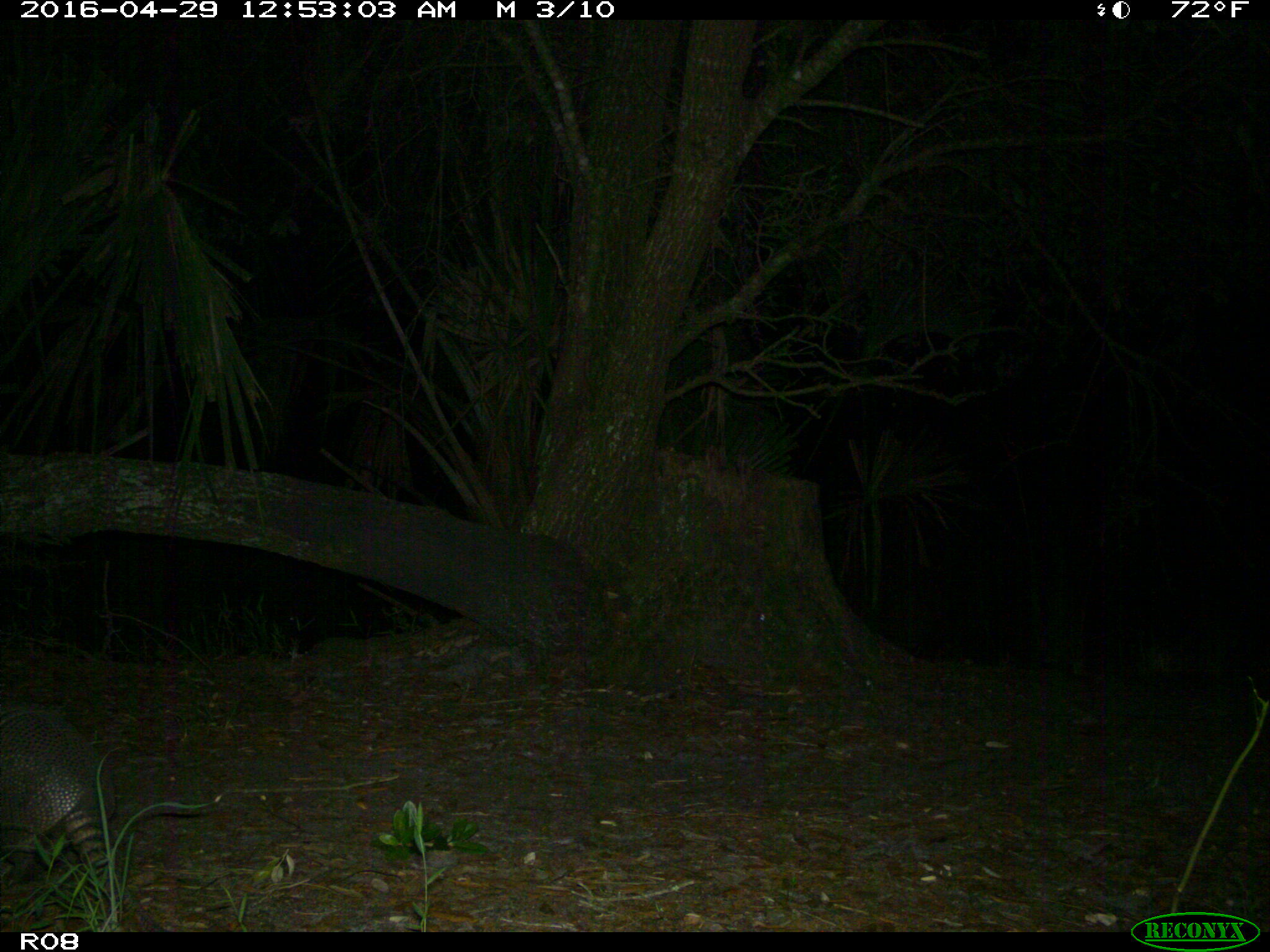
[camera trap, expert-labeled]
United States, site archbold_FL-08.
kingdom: Animalia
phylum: Chordata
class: Mammalia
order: Cingulata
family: Dasypodidae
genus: Dasypus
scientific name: Dasypus novemcinctus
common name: nine-banded armadillo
Dasypus novemcinctus (nine-banded armadillo).